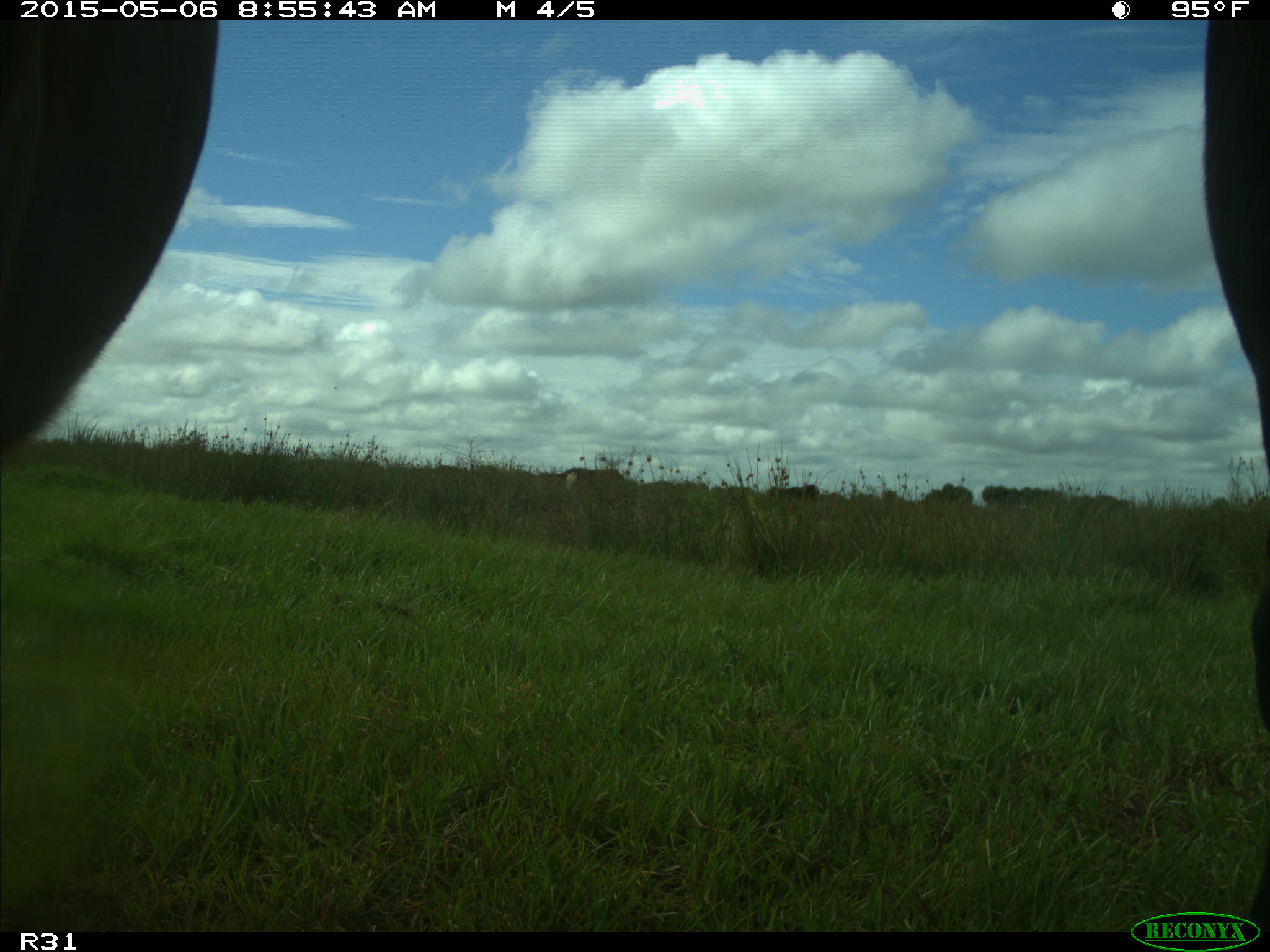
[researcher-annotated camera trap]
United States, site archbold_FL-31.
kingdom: Animalia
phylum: Chordata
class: Mammalia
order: Artiodactyla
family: Bovidae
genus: Bos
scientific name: Bos taurus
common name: domestic cow